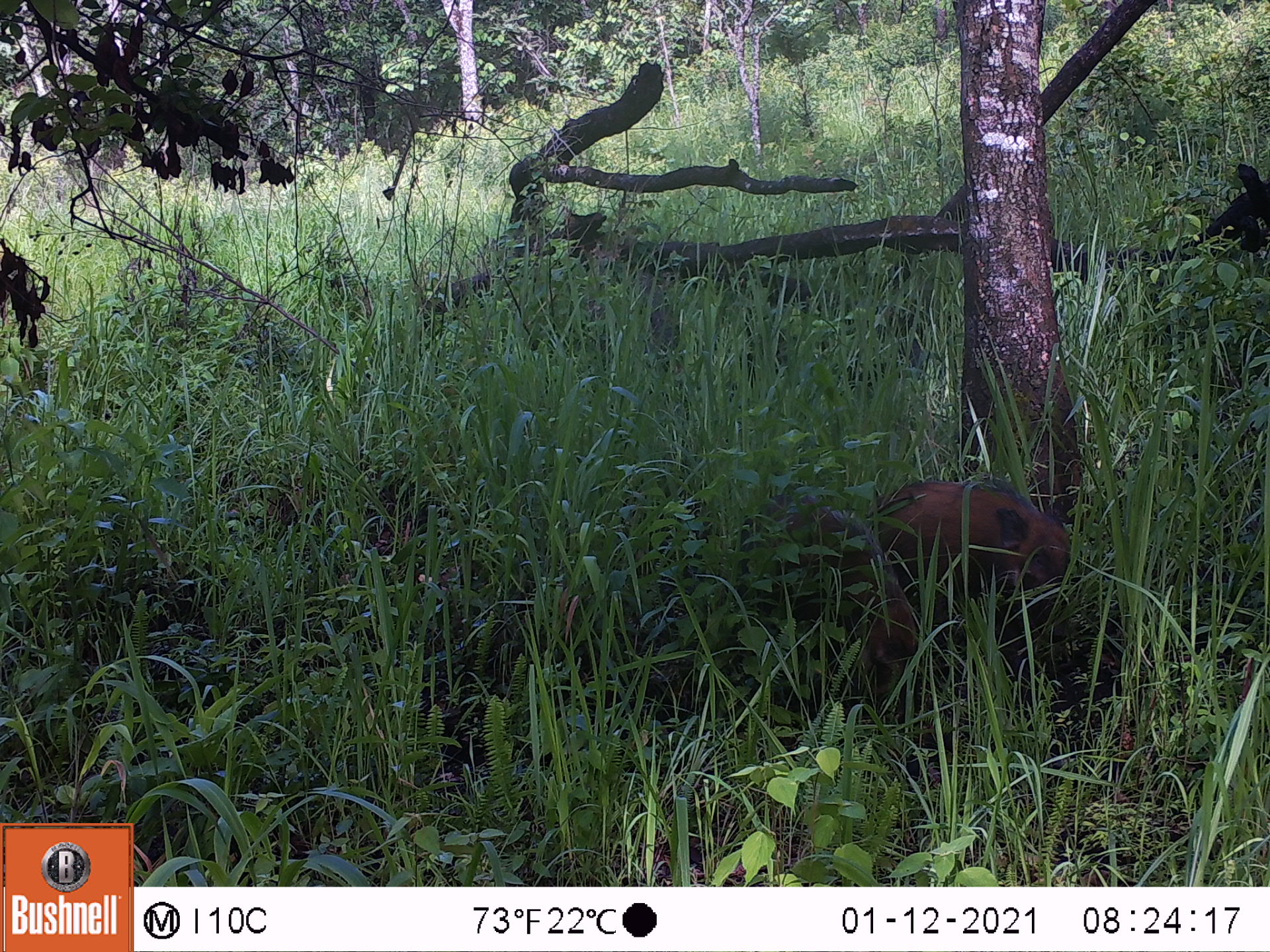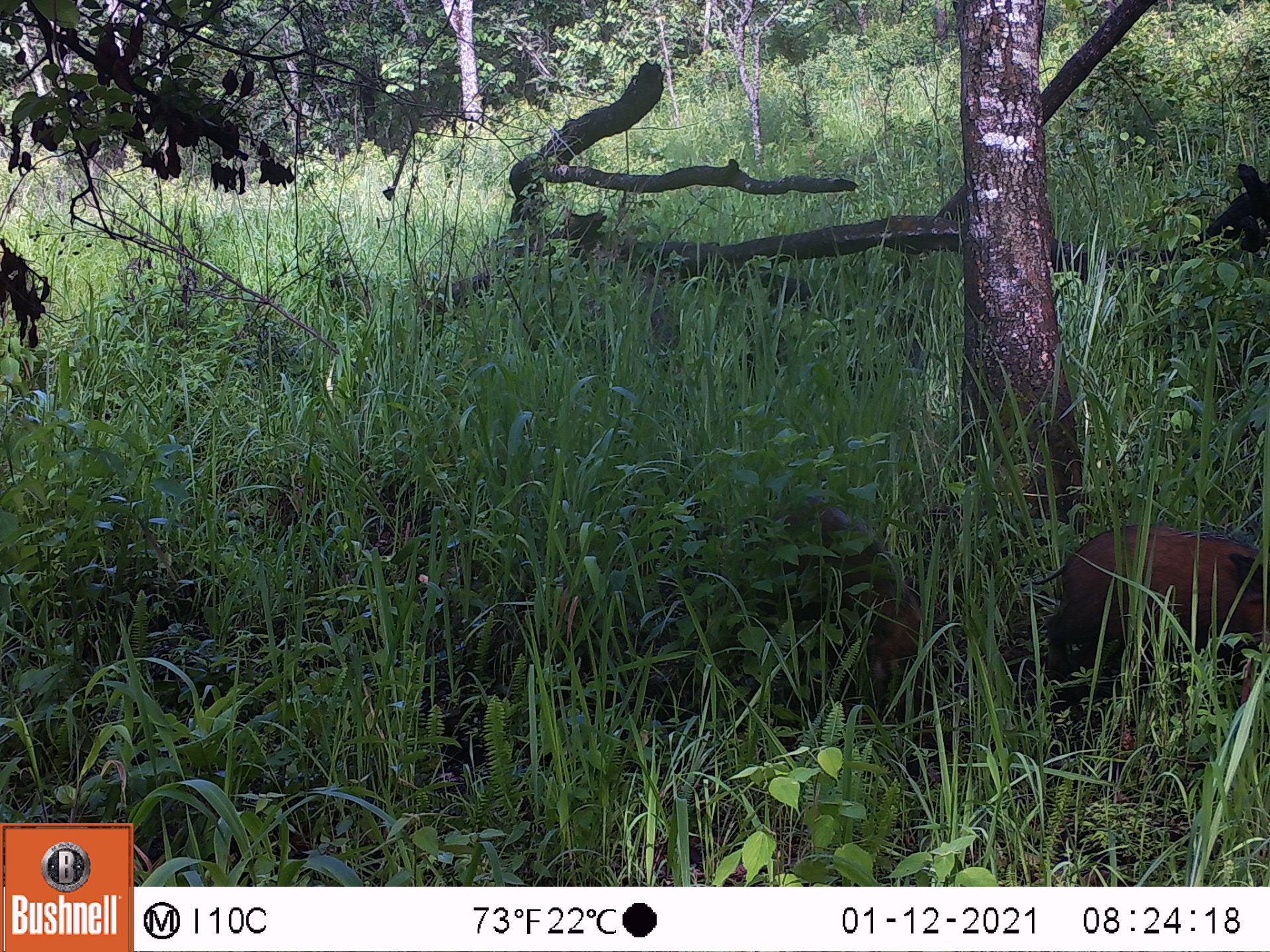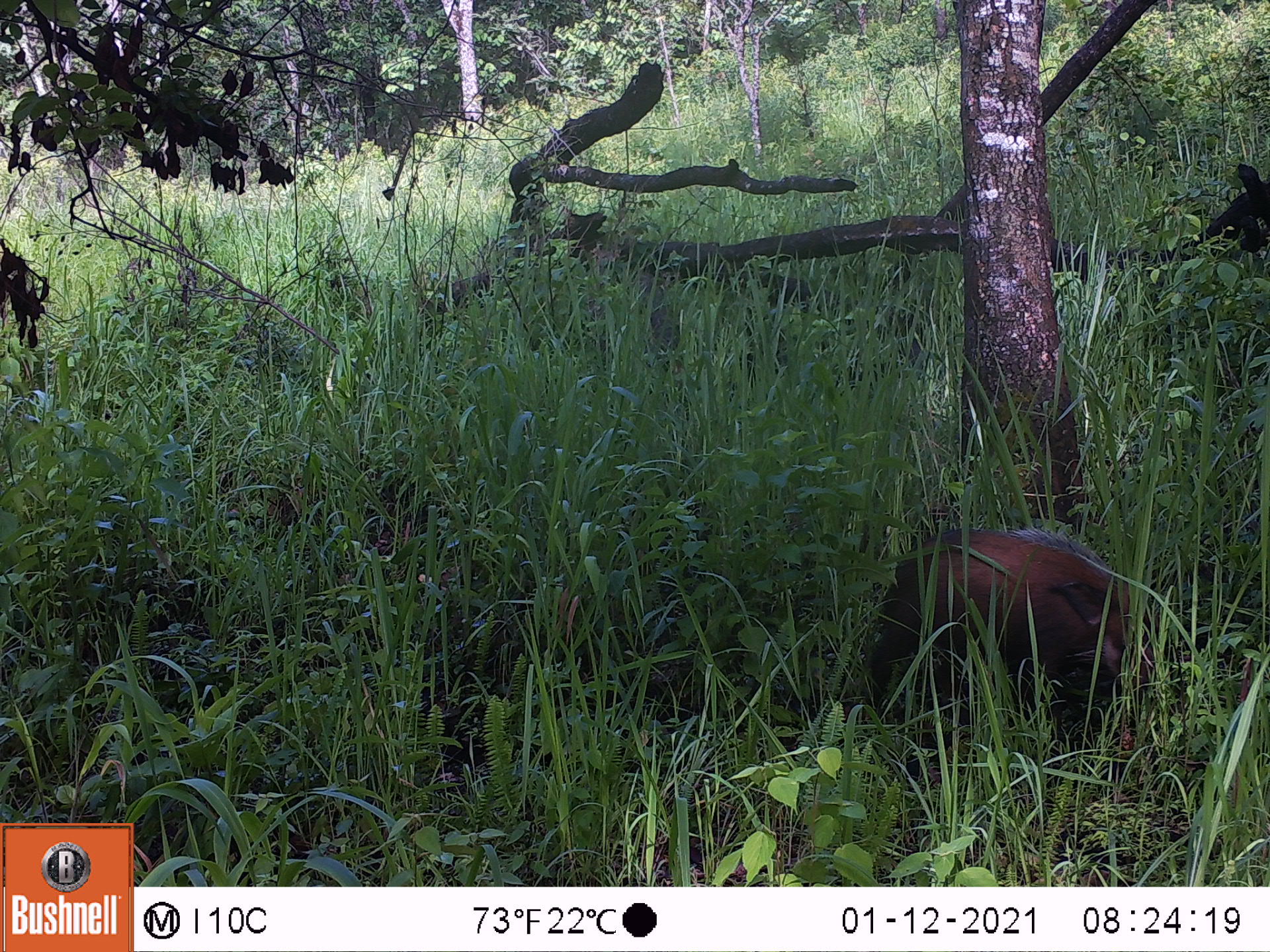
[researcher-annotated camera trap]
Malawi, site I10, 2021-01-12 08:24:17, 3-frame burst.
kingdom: Animalia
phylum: Chordata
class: Mammalia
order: Artiodactyla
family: Suidae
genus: Potamochoerus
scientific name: Potamochoerus larvatus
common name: bushpig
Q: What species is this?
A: Bushpig (Potamochoerus larvatus).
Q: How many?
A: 2.